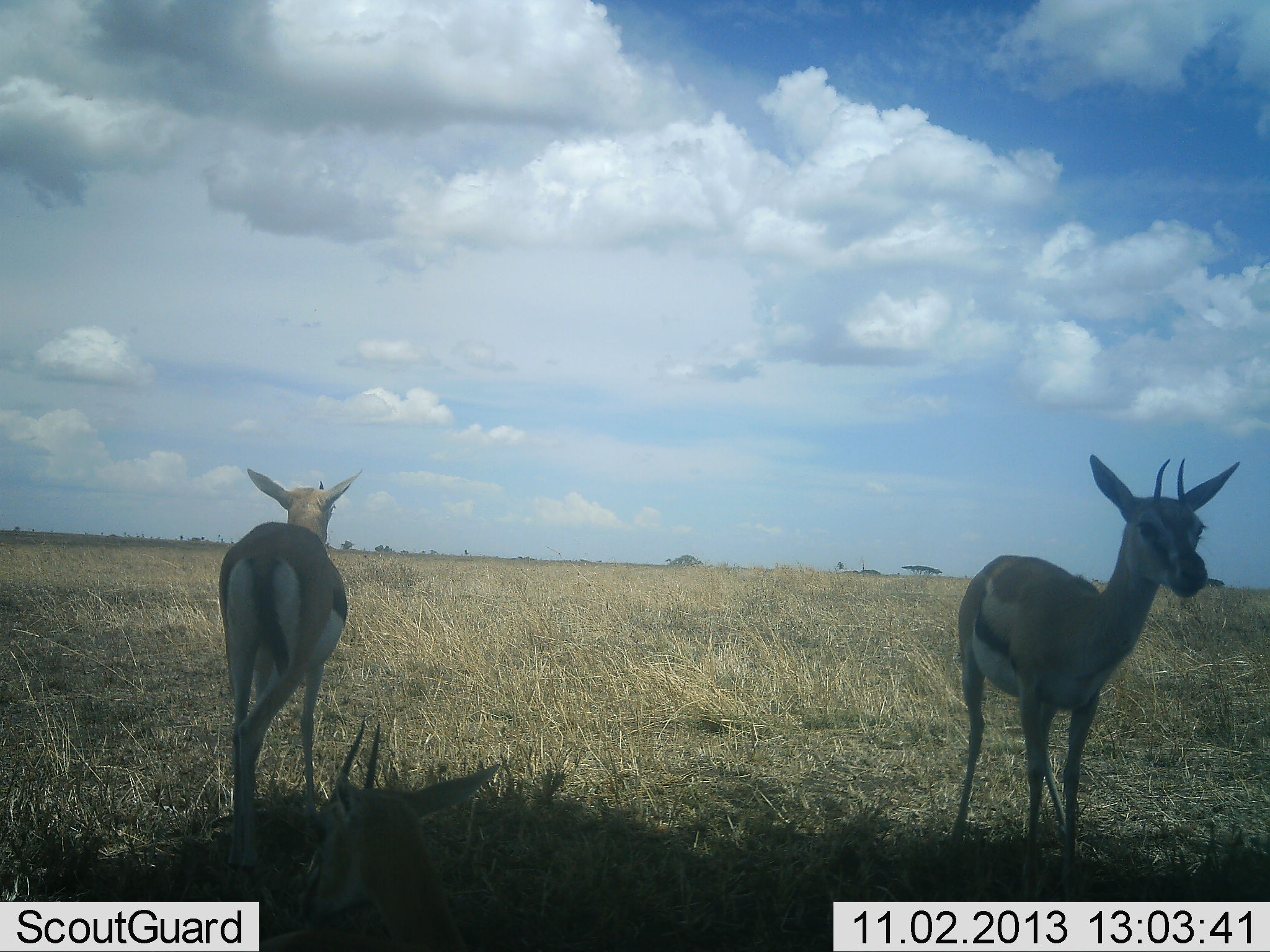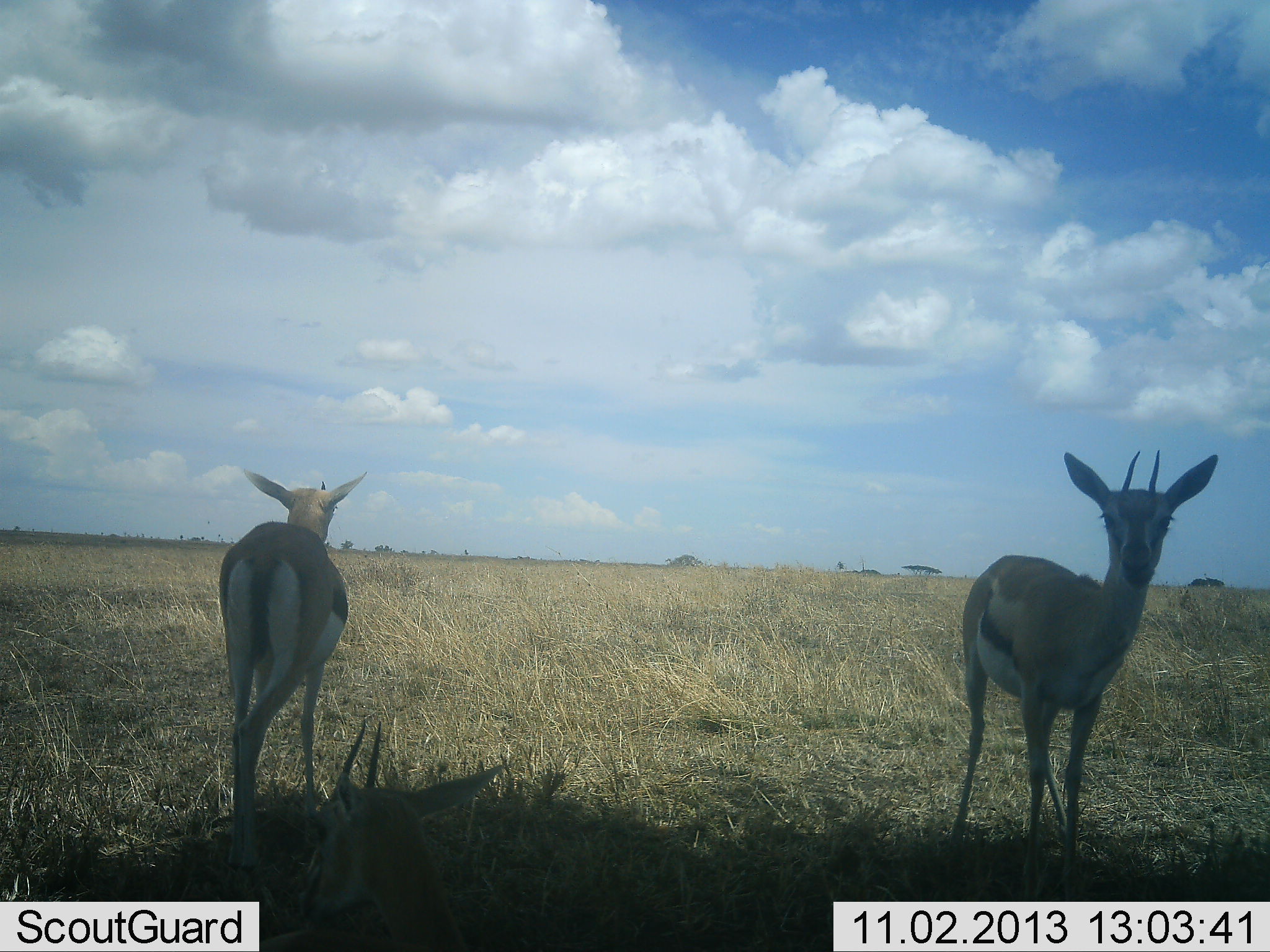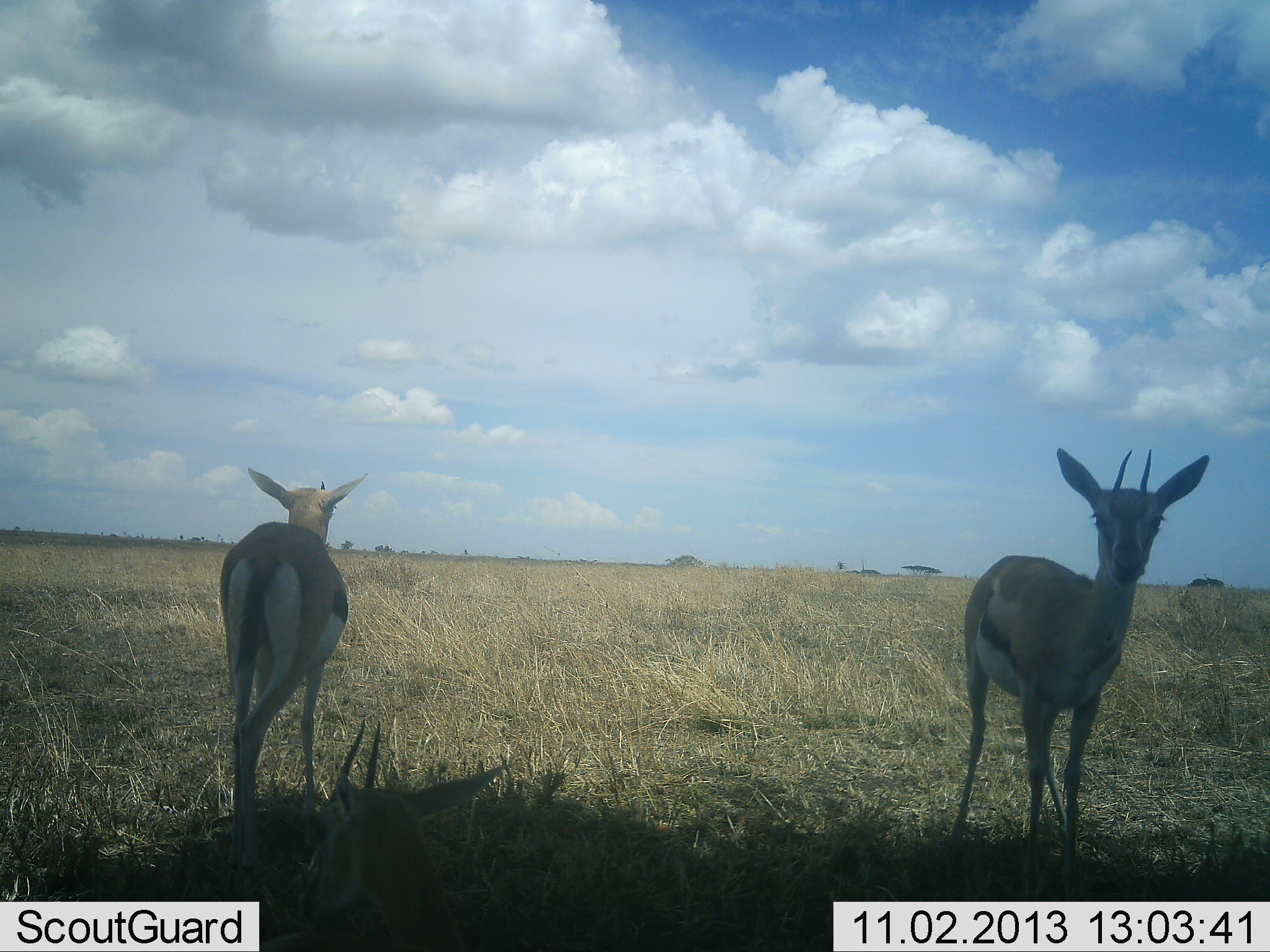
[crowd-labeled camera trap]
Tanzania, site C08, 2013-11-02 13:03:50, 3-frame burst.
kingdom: Animalia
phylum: Chordata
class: Mammalia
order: Artiodactyla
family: Bovidae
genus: Eudorcas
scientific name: Eudorcas thomsonii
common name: thomson's gazelle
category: gazellethomsons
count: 2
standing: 100%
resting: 20%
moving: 0%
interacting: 0%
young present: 0%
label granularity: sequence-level